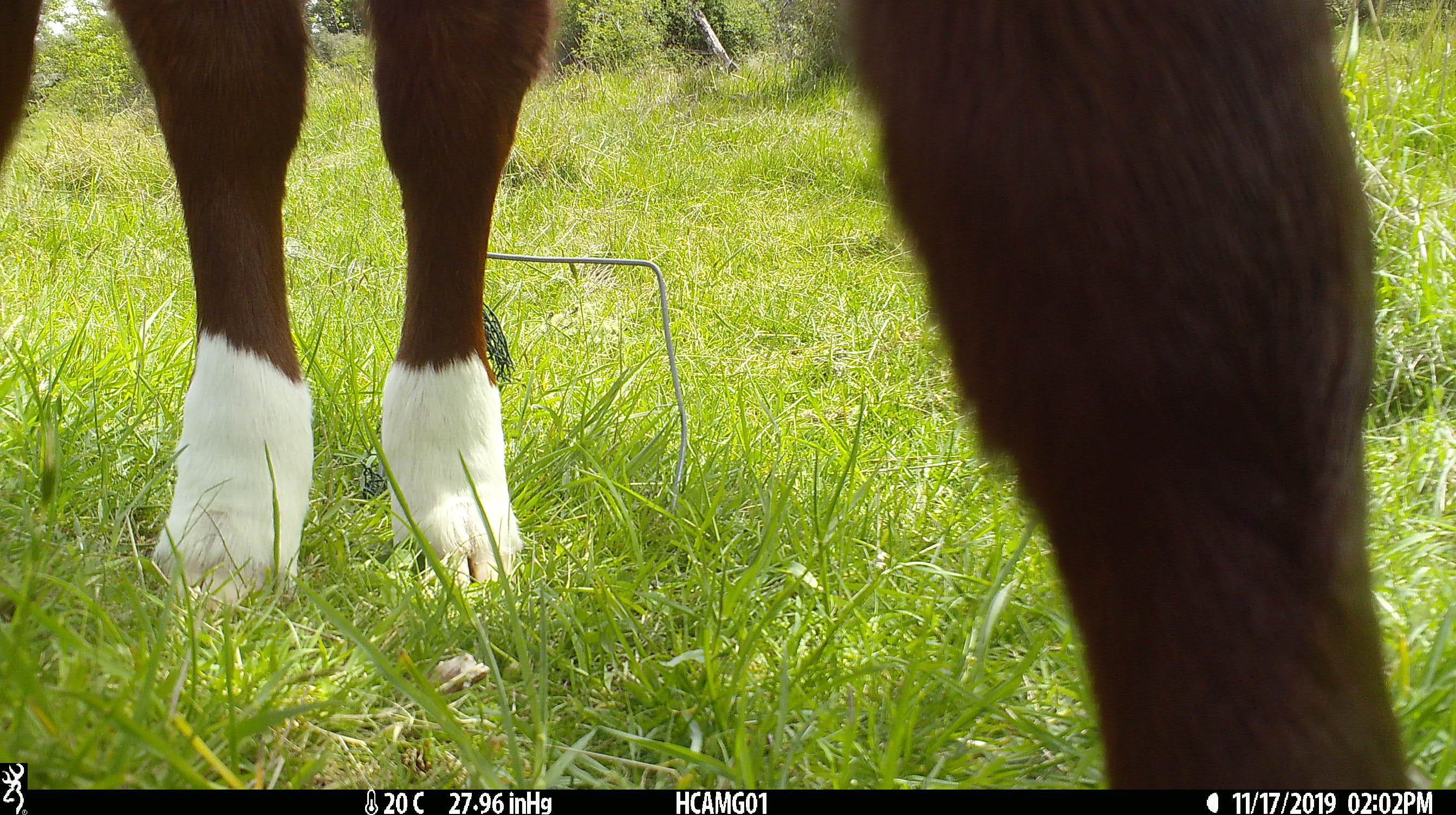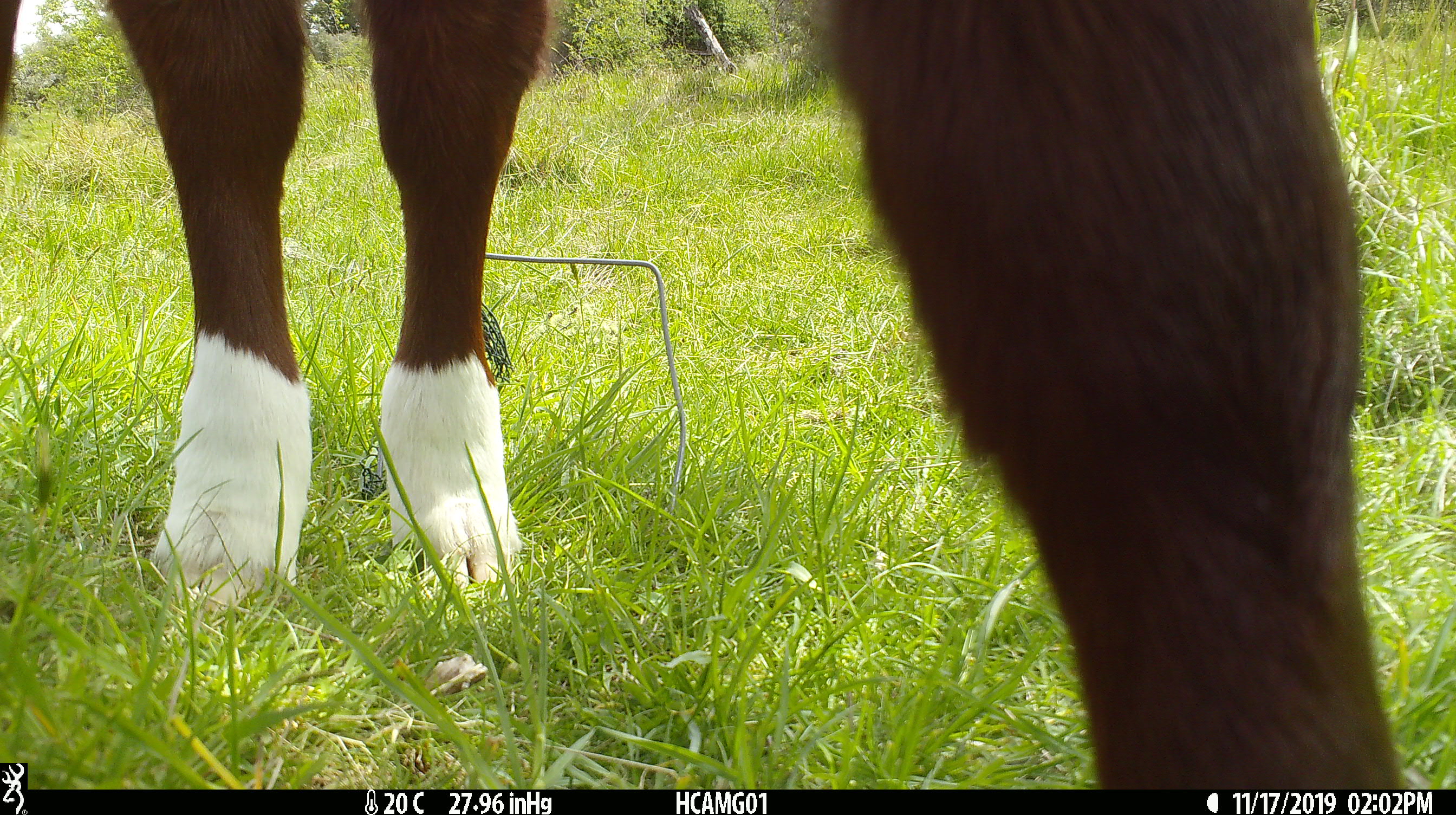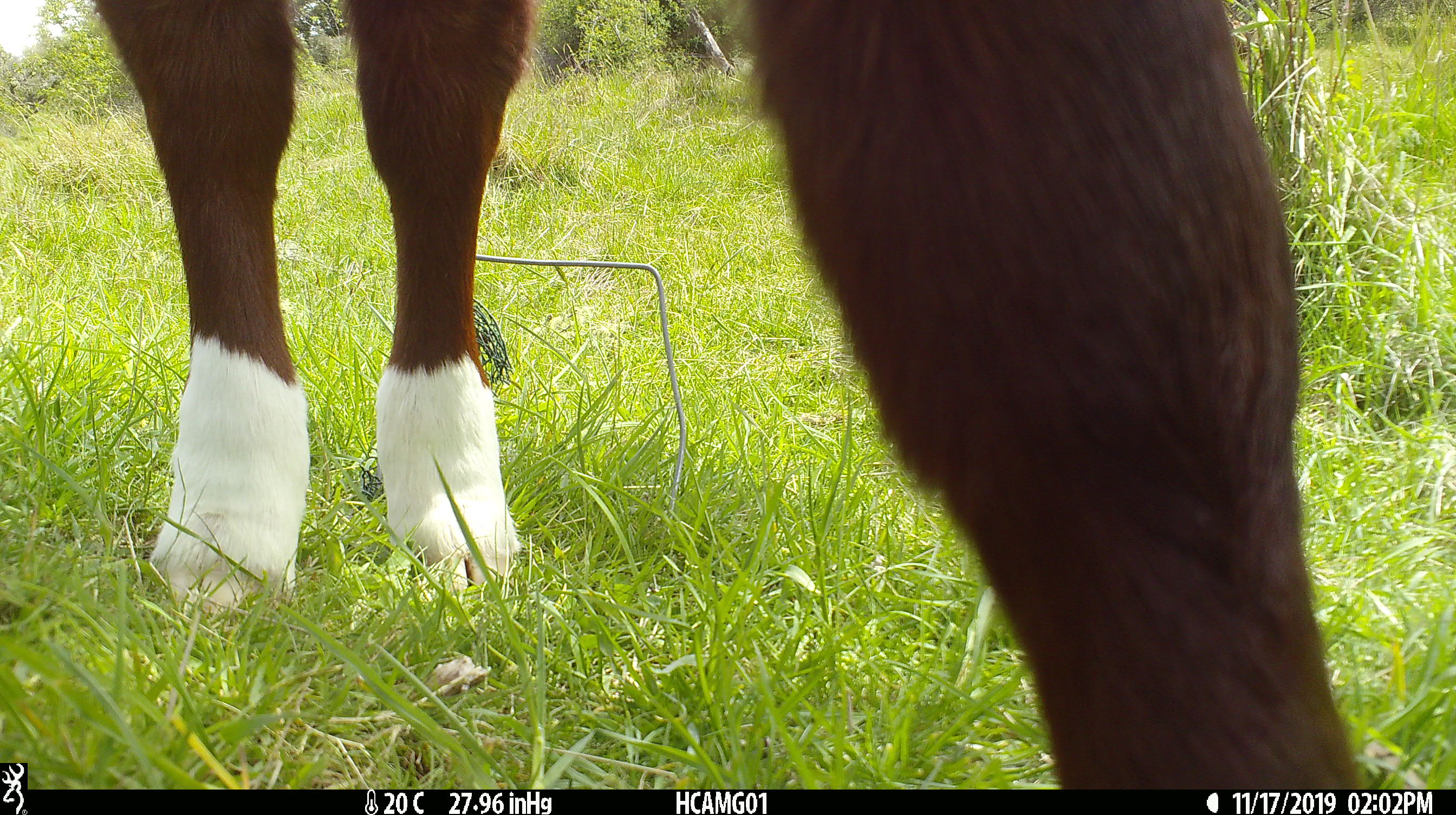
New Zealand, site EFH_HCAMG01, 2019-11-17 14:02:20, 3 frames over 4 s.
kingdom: Animalia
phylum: Chordata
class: Mammalia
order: Artiodactyla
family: Bovidae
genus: Bos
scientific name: Bos taurus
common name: domestic cow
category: cow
Cow (domestic cow) (Bos taurus).